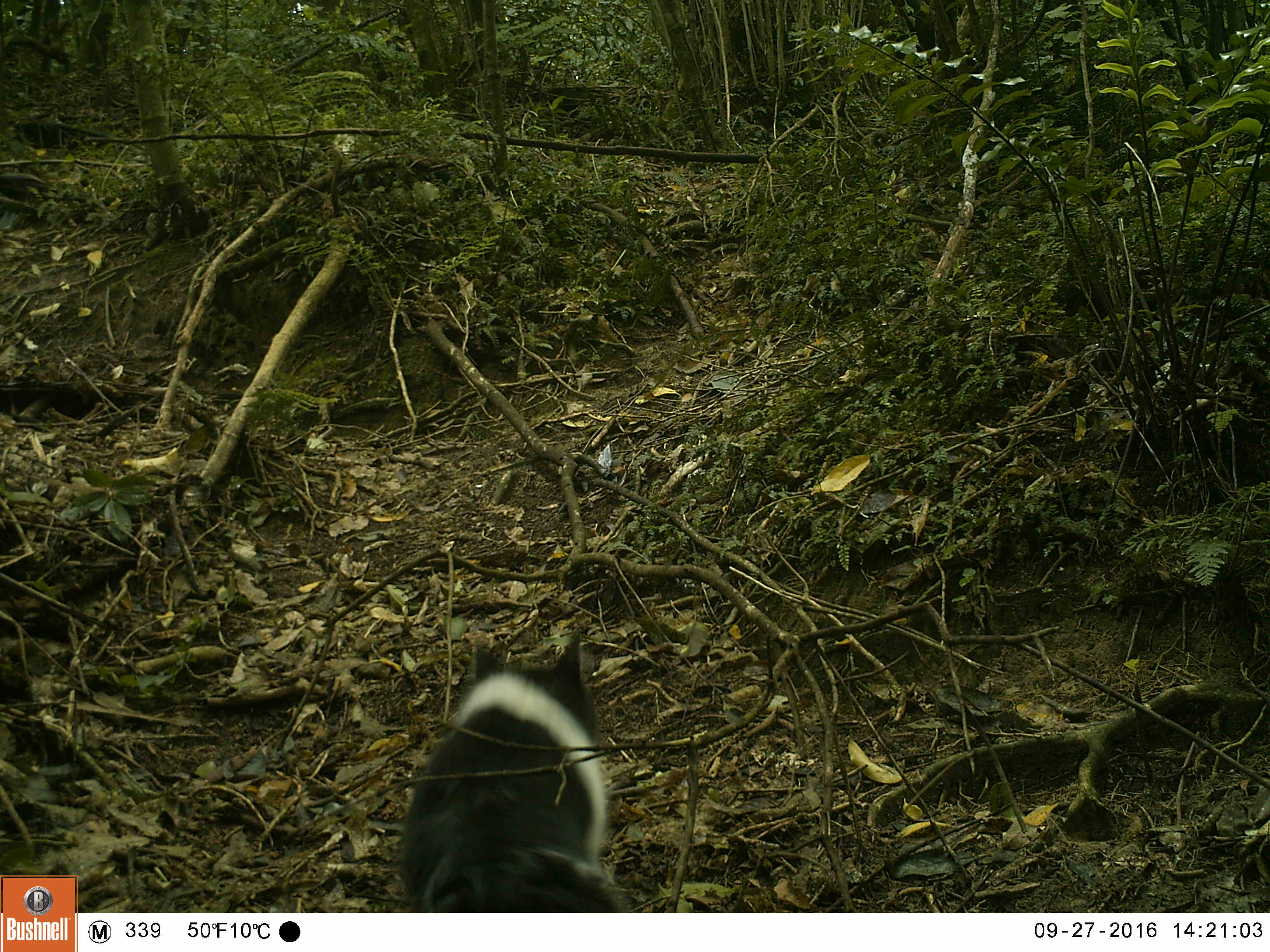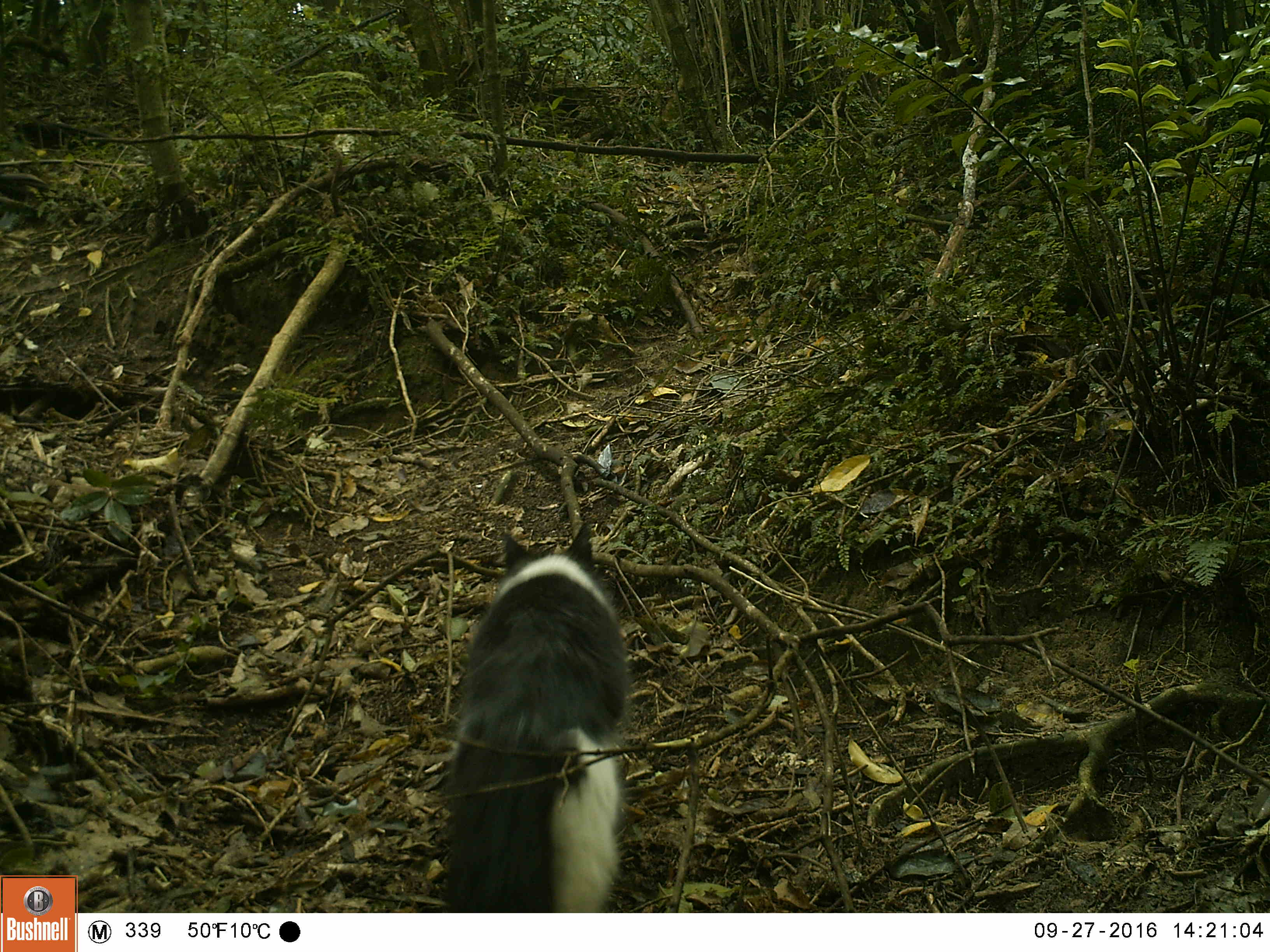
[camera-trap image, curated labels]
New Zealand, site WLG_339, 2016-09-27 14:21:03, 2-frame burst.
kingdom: Animalia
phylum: Chordata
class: Mammalia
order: Carnivora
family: Felidae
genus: Felis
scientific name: Felis catus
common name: domestic cat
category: cat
Cat (domestic cat) (Felis catus).